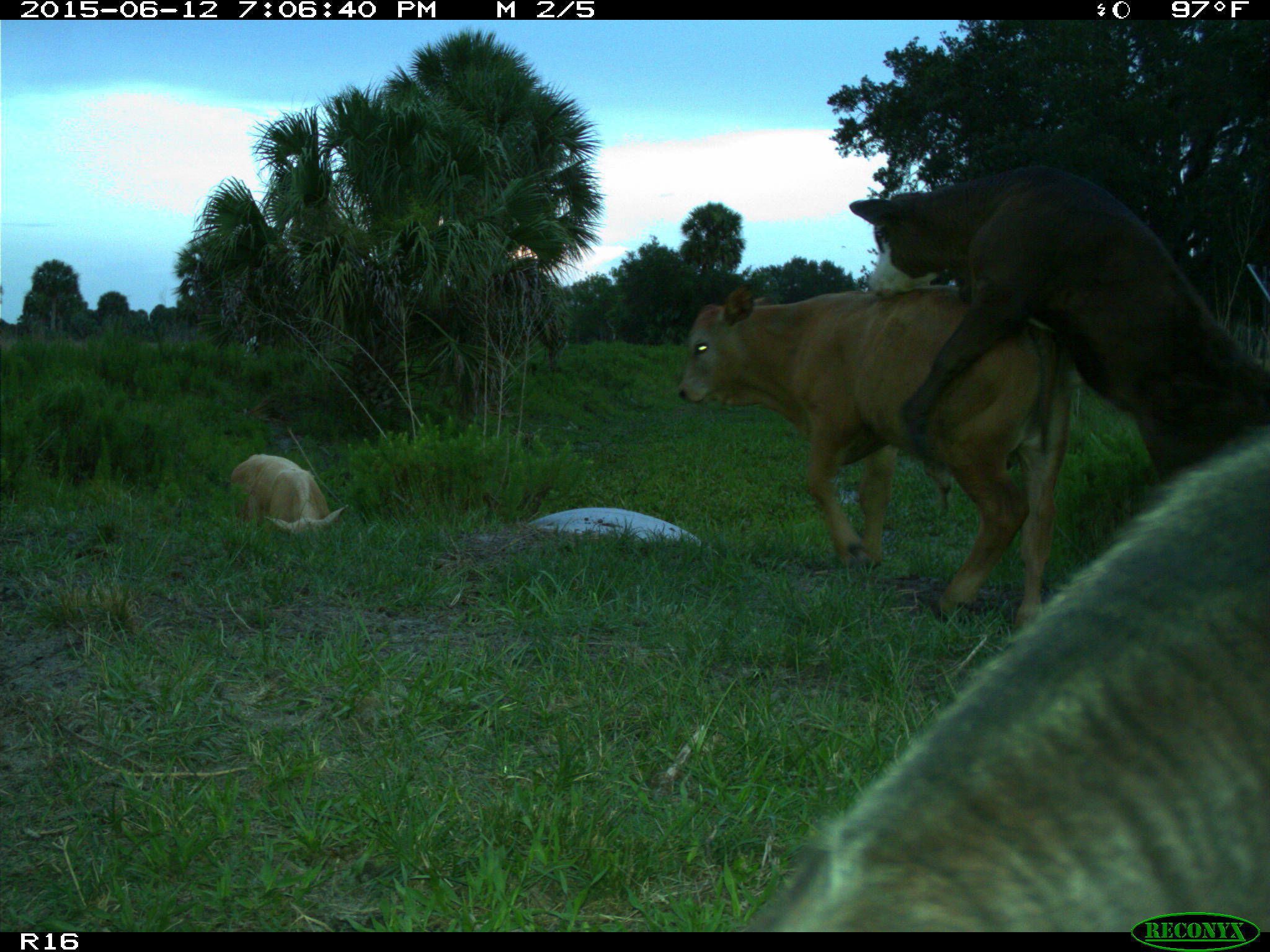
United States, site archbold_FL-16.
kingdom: Animalia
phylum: Chordata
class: Mammalia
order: Artiodactyla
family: Bovidae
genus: Bos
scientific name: Bos taurus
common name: domestic cow